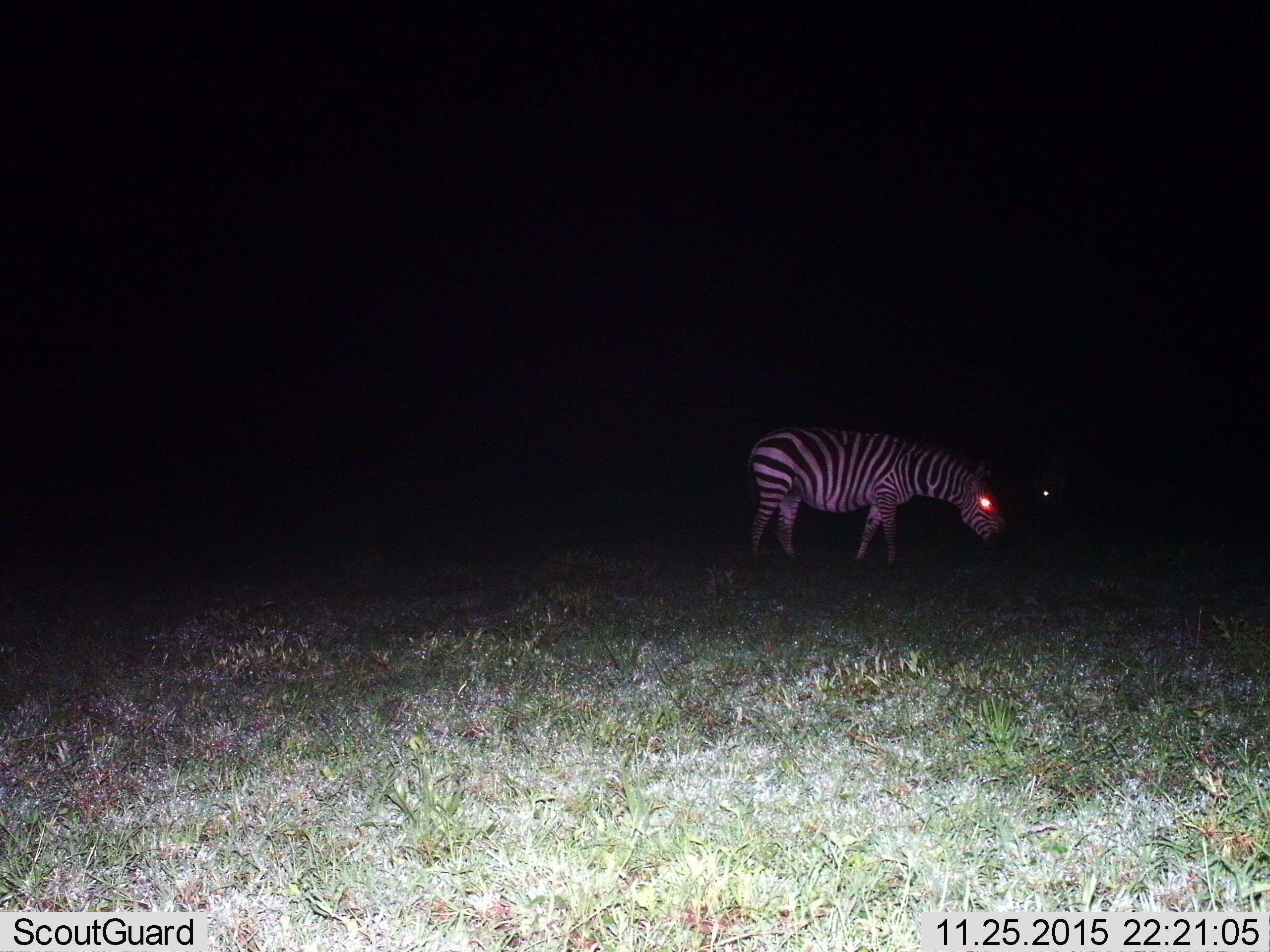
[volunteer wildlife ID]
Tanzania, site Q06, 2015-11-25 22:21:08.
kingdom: Animalia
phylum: Chordata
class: Mammalia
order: Perissodactyla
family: Equidae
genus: Equus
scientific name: Equus quagga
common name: plains zebra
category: zebra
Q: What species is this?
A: Zebra (plains zebra) (Equus quagga).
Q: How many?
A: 1.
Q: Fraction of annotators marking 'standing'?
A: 70%.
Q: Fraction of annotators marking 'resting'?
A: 0%.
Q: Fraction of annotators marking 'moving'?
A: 0%.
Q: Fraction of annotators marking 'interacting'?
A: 0%.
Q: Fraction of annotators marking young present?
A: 0%.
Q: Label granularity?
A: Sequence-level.